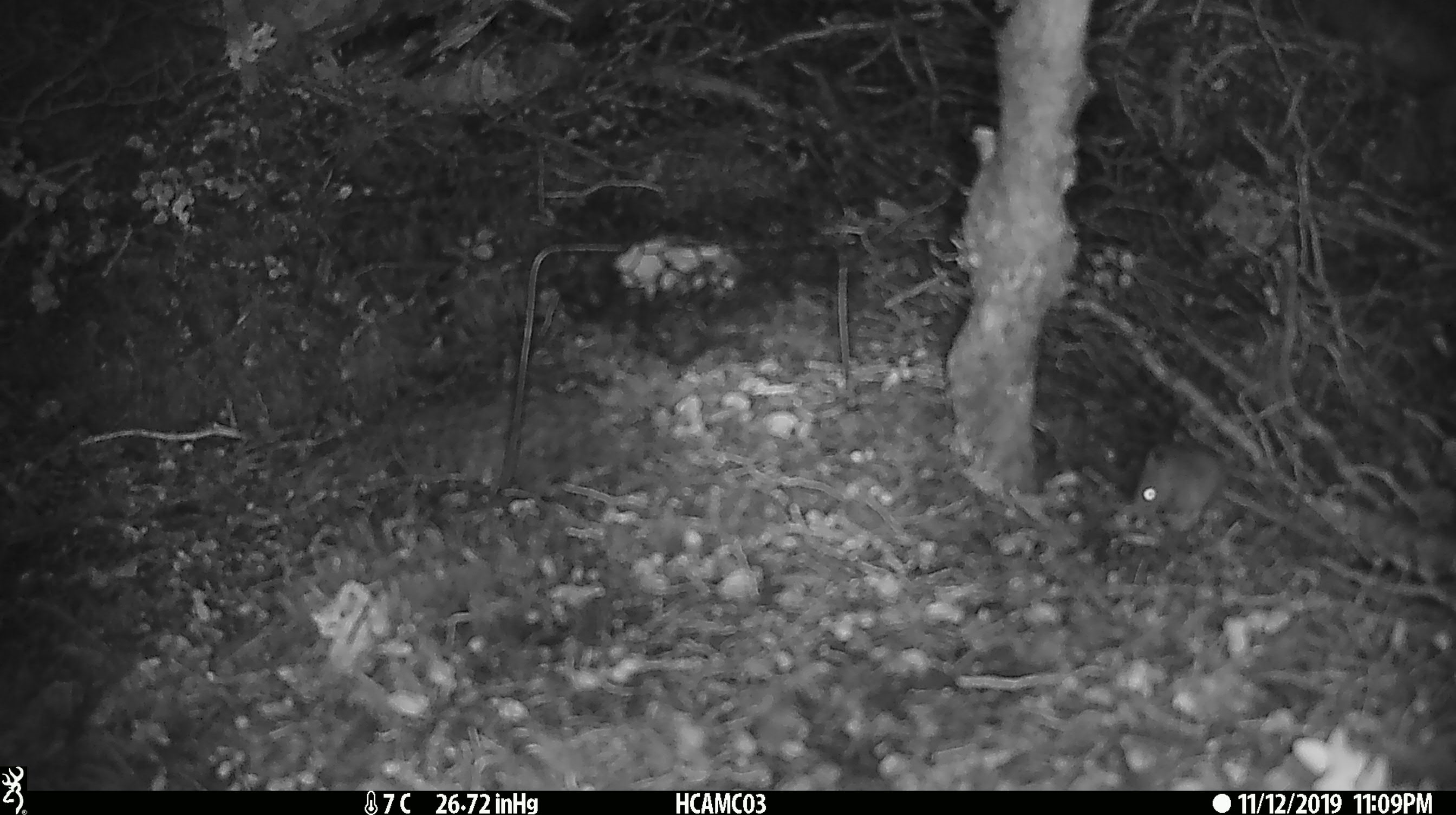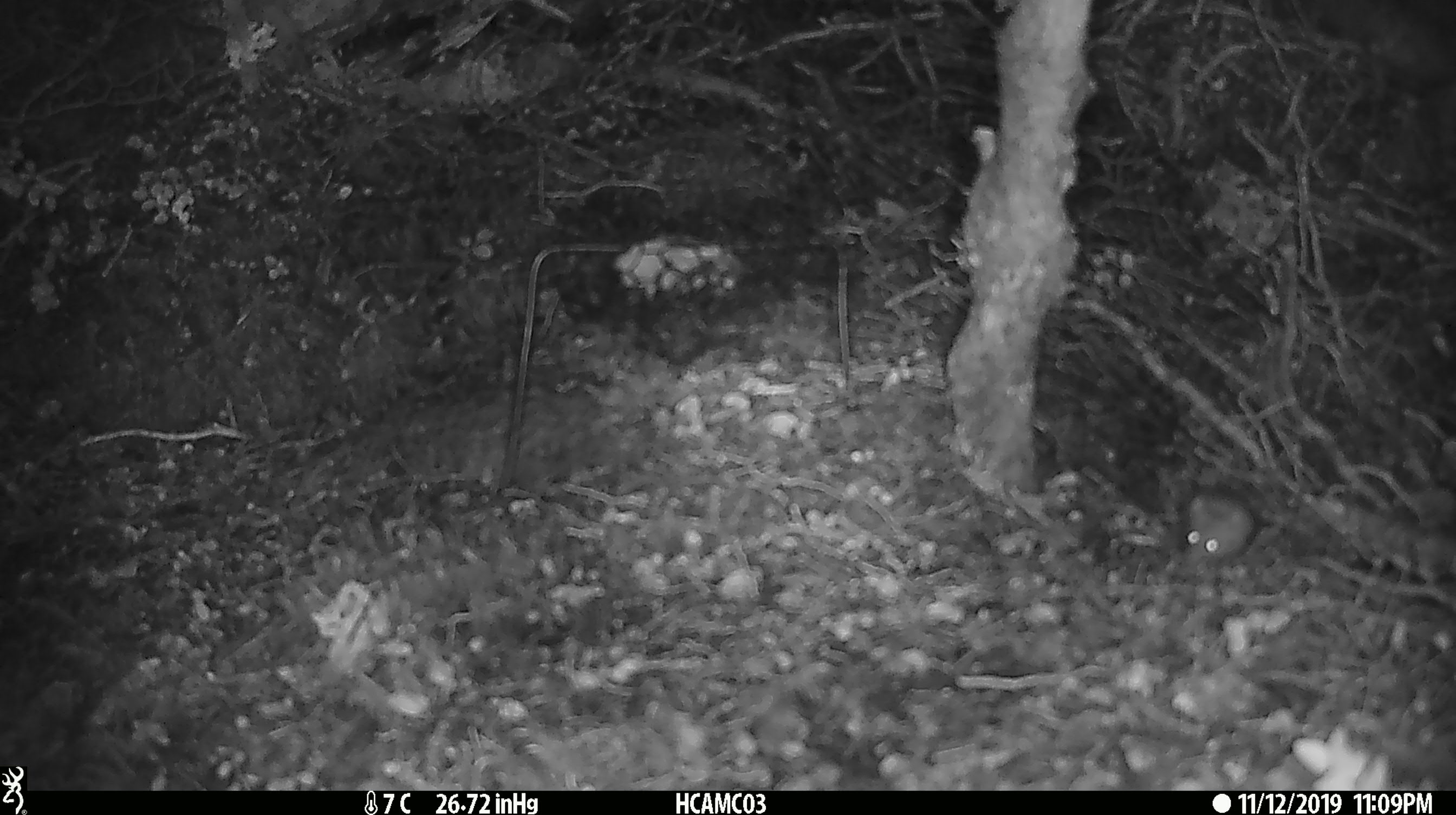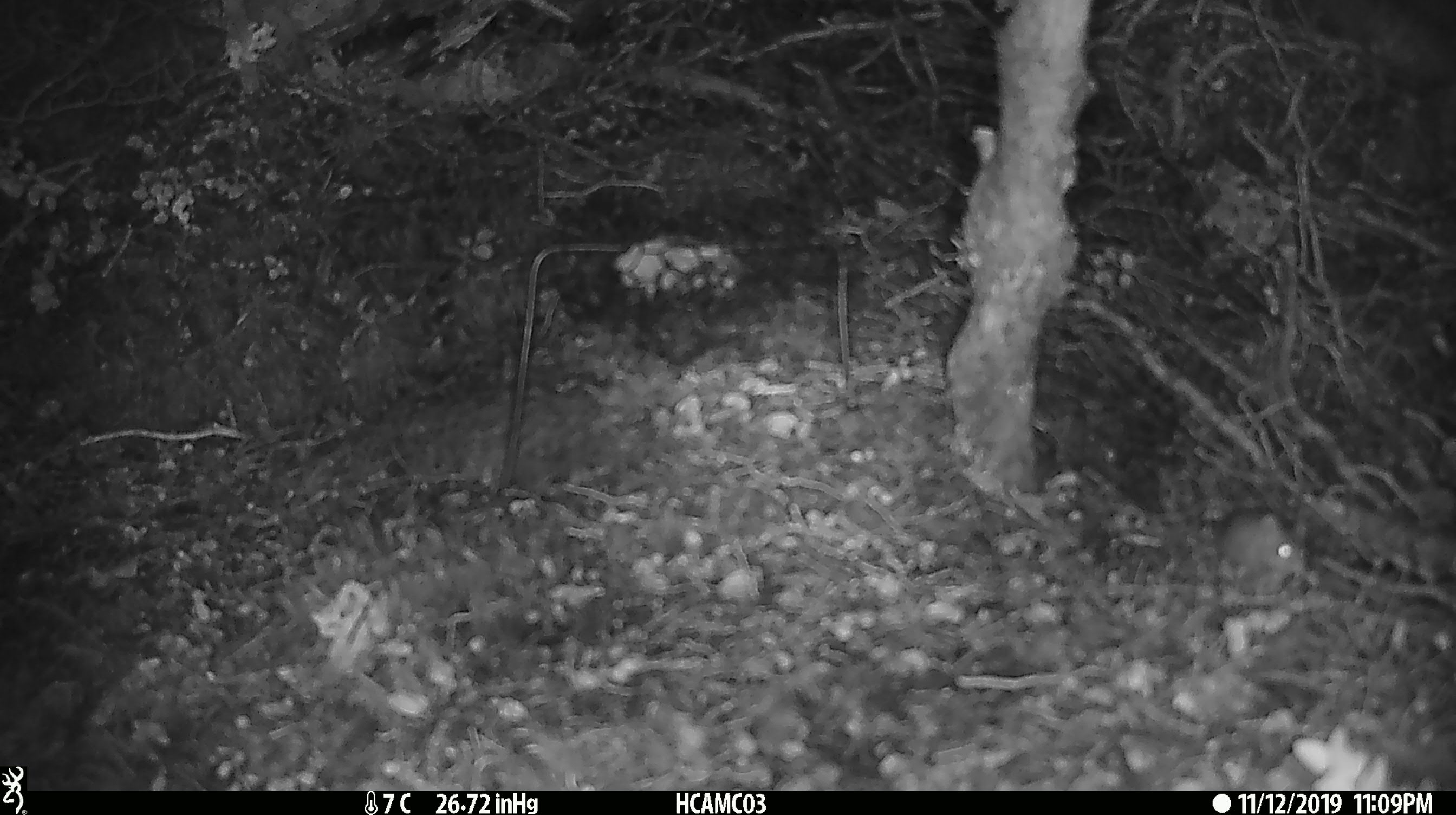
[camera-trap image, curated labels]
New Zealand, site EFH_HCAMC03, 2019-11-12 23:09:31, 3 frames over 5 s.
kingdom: Animalia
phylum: Chordata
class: Mammalia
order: Rodentia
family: Muridae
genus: Mus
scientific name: Mus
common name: mouse